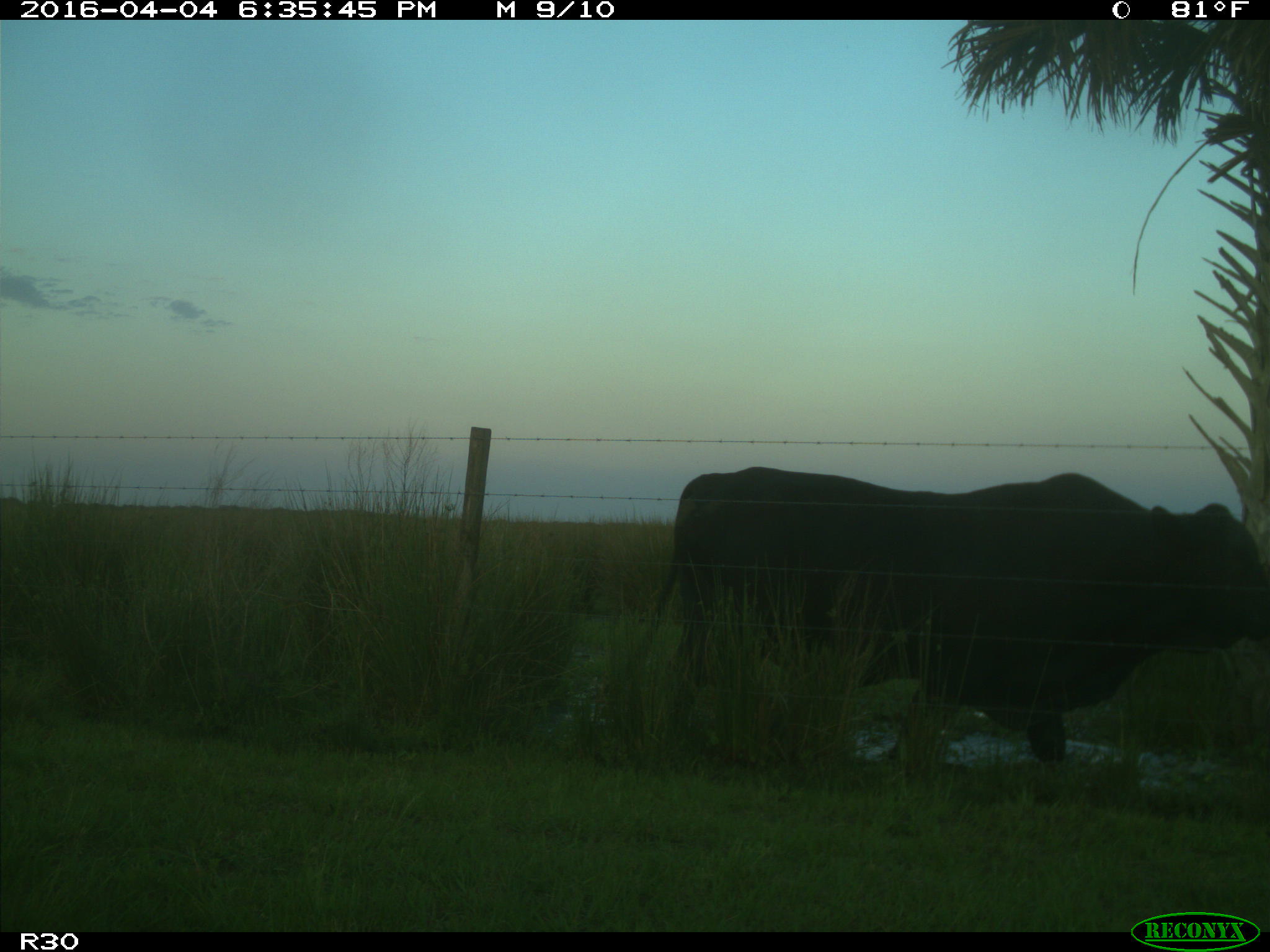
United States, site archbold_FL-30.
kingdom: Animalia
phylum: Chordata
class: Mammalia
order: Artiodactyla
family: Bovidae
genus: Bos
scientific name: Bos taurus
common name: domestic cow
Bos taurus (domestic cow).